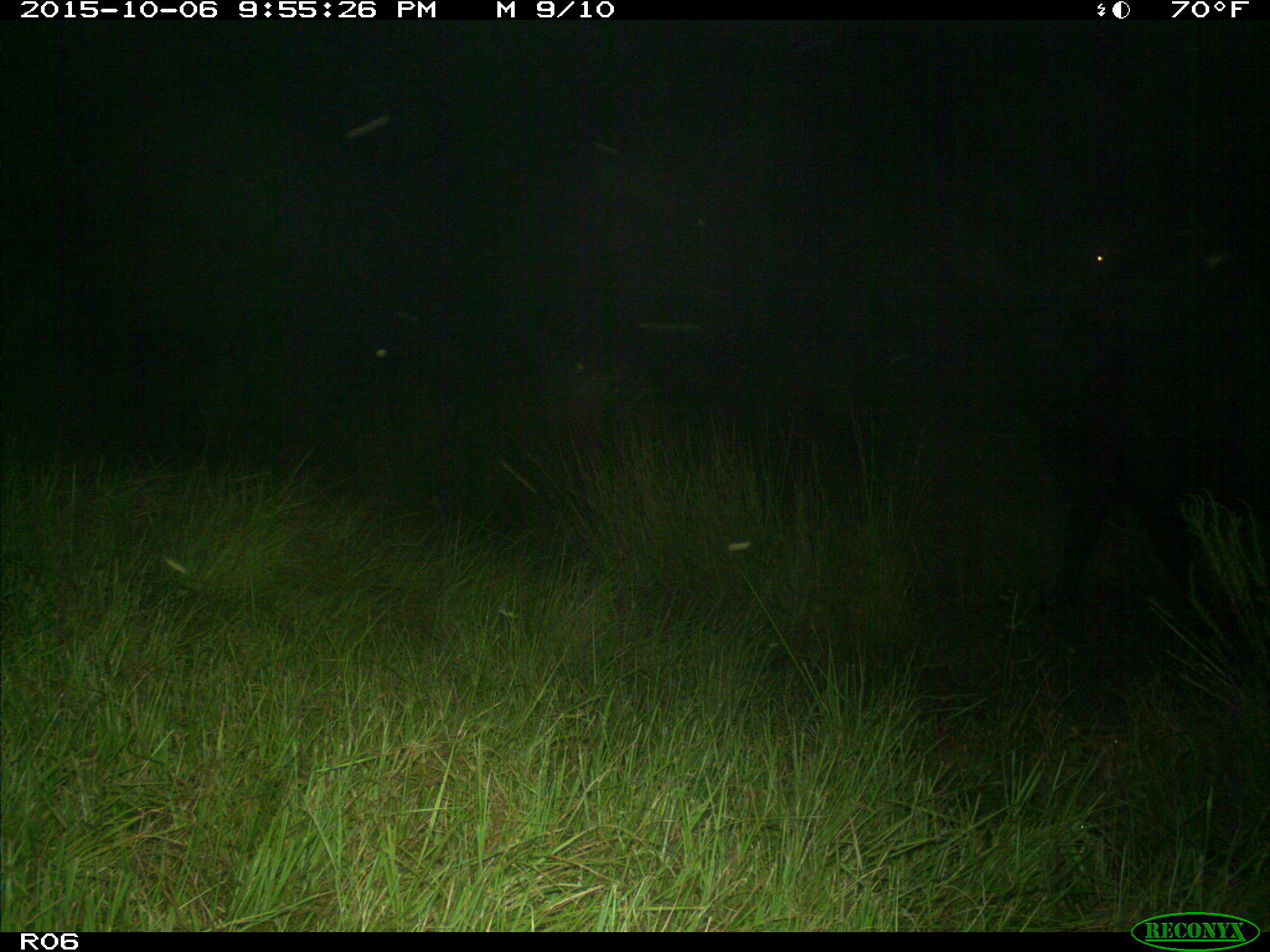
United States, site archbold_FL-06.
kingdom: Animalia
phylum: Chordata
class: Mammalia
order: Artiodactyla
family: Bovidae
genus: Bos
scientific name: Bos taurus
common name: domestic cow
Bos taurus (domestic cow).